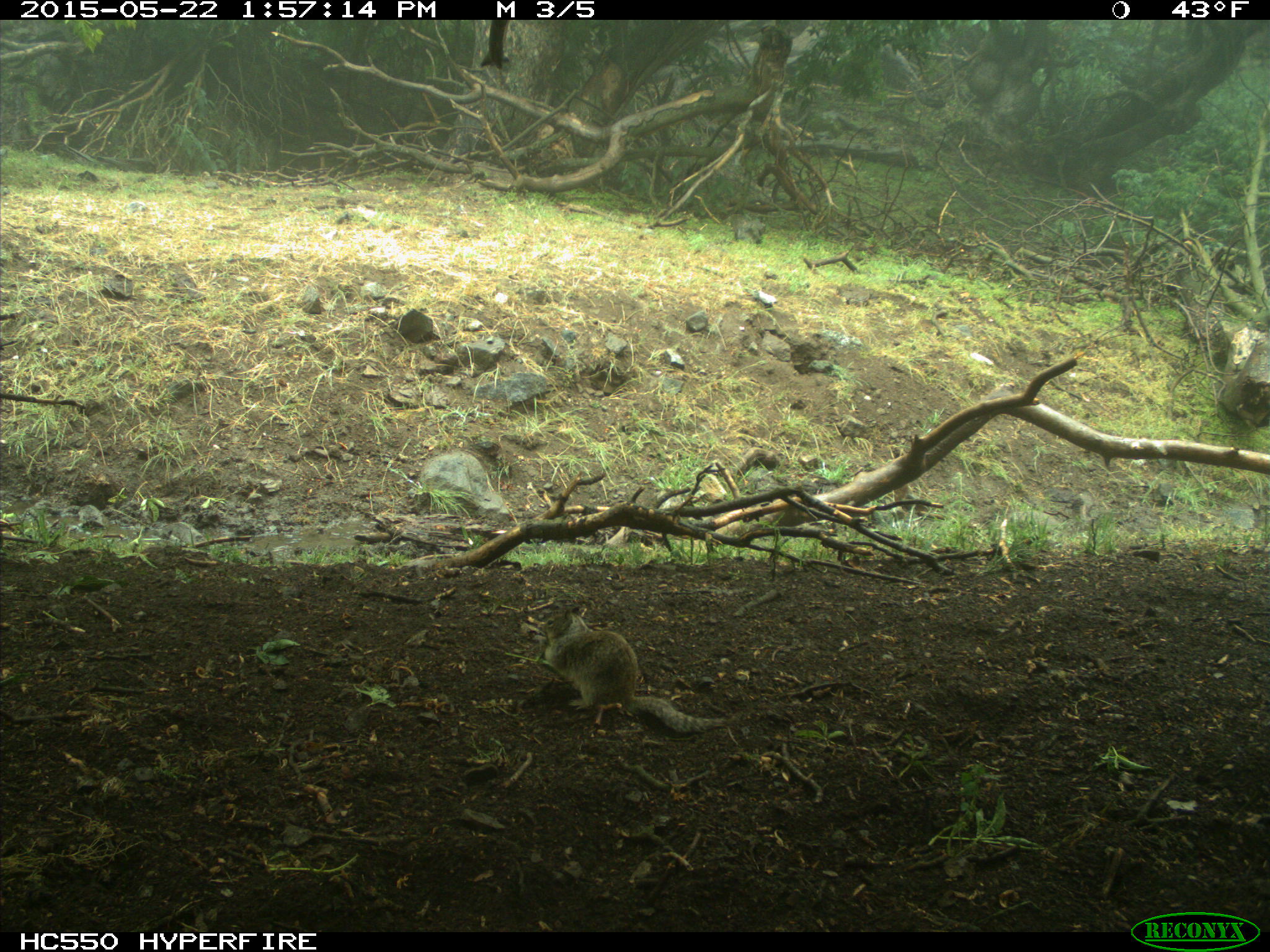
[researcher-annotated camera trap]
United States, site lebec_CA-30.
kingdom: Animalia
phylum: Chordata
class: Mammalia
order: Rodentia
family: Sciuridae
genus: Otospermophilus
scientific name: Otospermophilus beecheyi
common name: california ground squirrel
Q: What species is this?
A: Otospermophilus beecheyi (california ground squirrel).